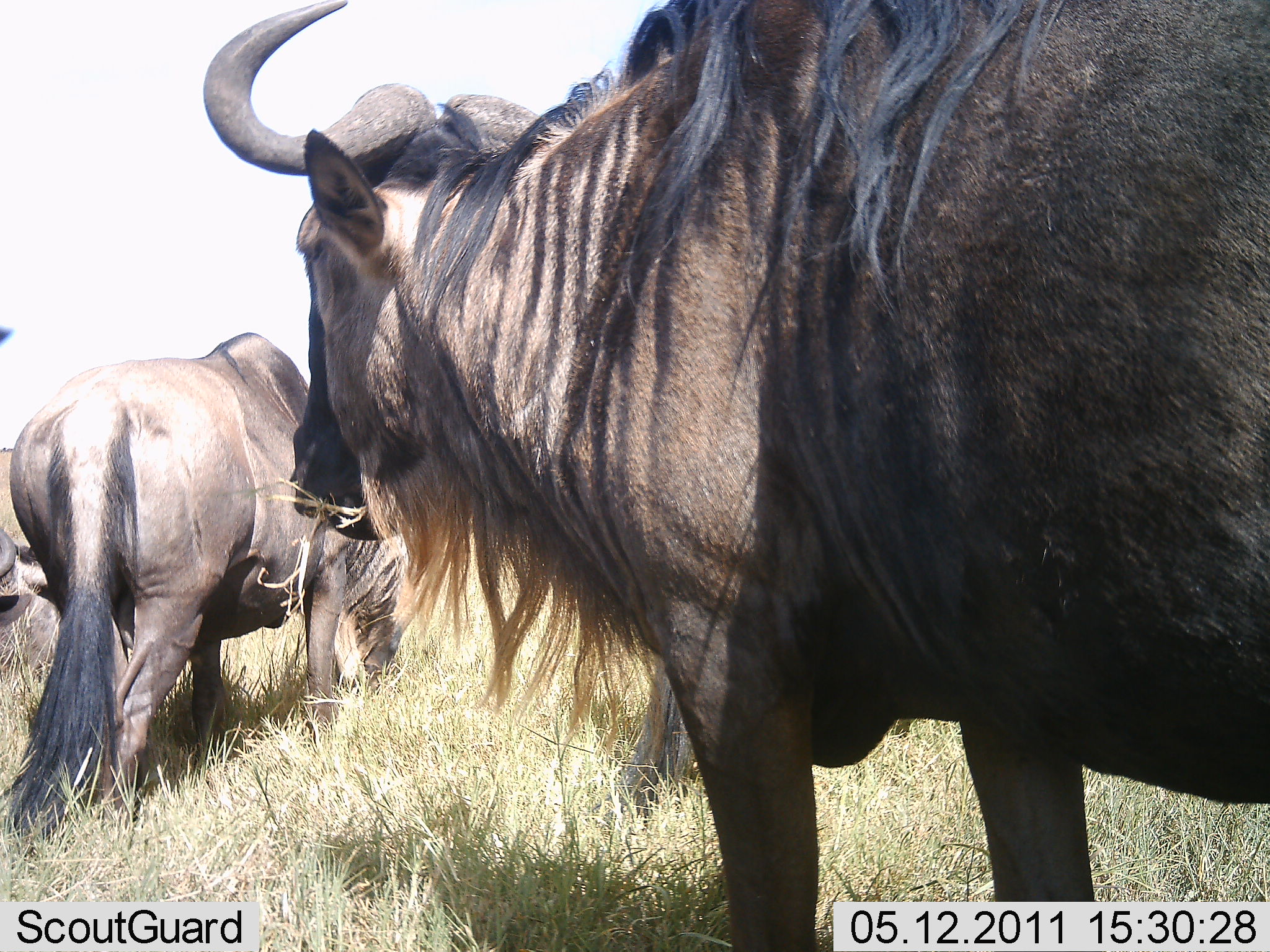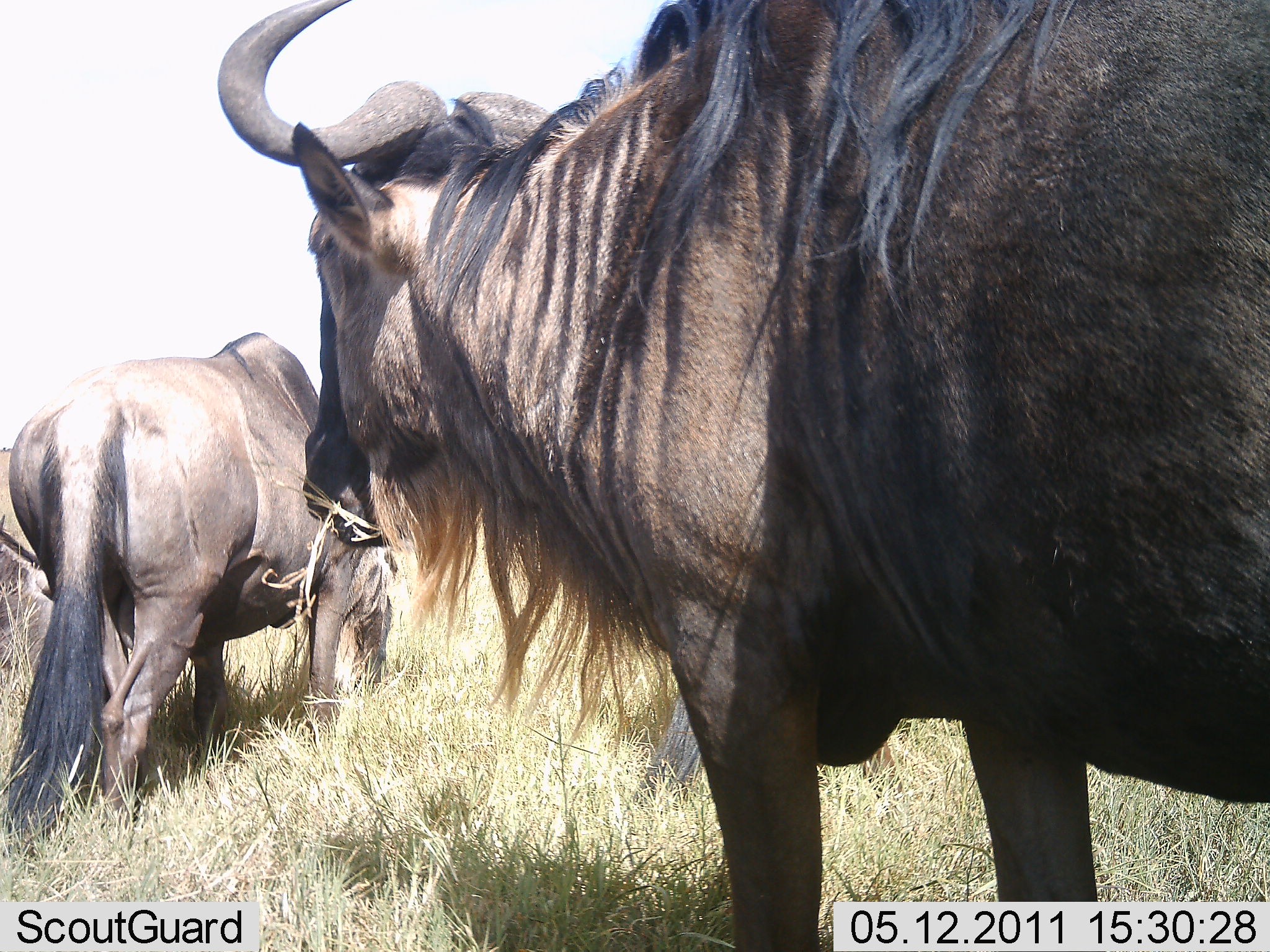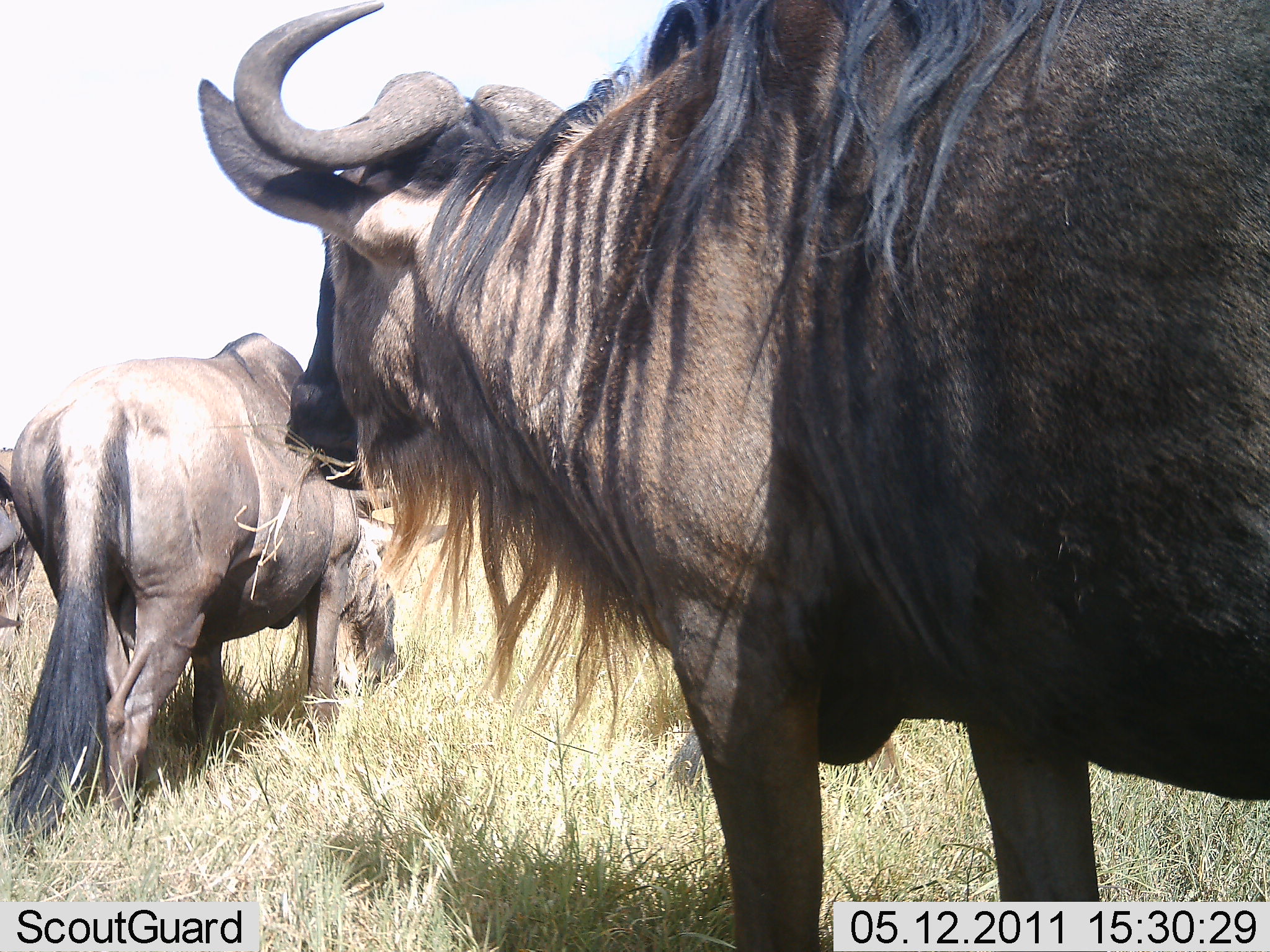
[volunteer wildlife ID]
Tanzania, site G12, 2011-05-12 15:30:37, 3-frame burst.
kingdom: Animalia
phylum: Chordata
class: Mammalia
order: Artiodactyla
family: Bovidae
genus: Connochaetes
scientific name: Connochaetes taurinus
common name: blue wildebeest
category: wildebeest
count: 3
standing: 54%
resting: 0%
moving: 15%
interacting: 0%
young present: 0%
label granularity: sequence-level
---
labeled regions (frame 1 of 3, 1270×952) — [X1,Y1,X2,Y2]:
animal: [206,1,1269,952]; [6,330,414,846]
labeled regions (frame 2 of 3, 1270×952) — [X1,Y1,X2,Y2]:
animal: [218,0,1269,952]; [9,330,398,857]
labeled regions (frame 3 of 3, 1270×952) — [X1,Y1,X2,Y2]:
animal: [198,1,1270,898]; [10,333,463,845]